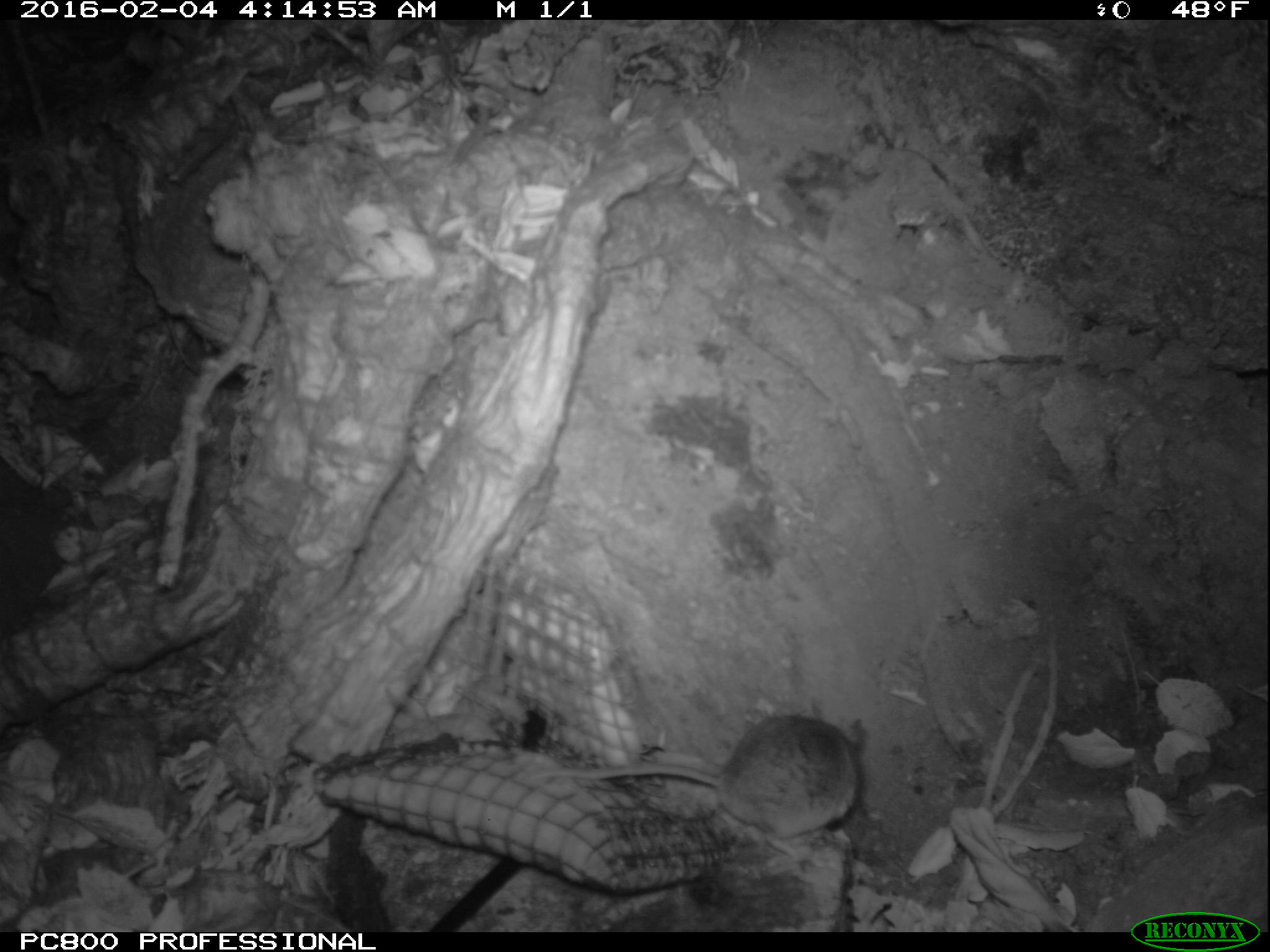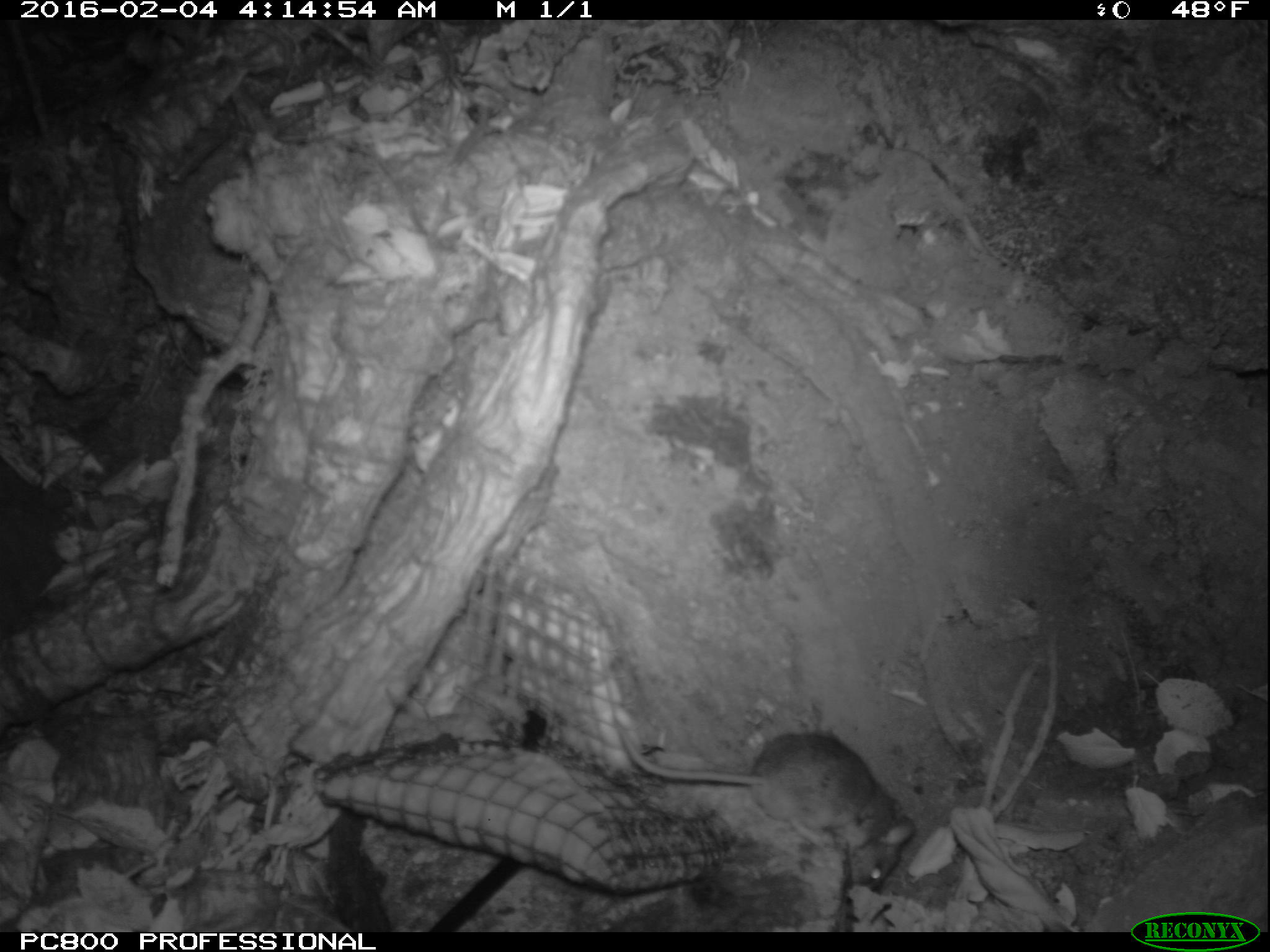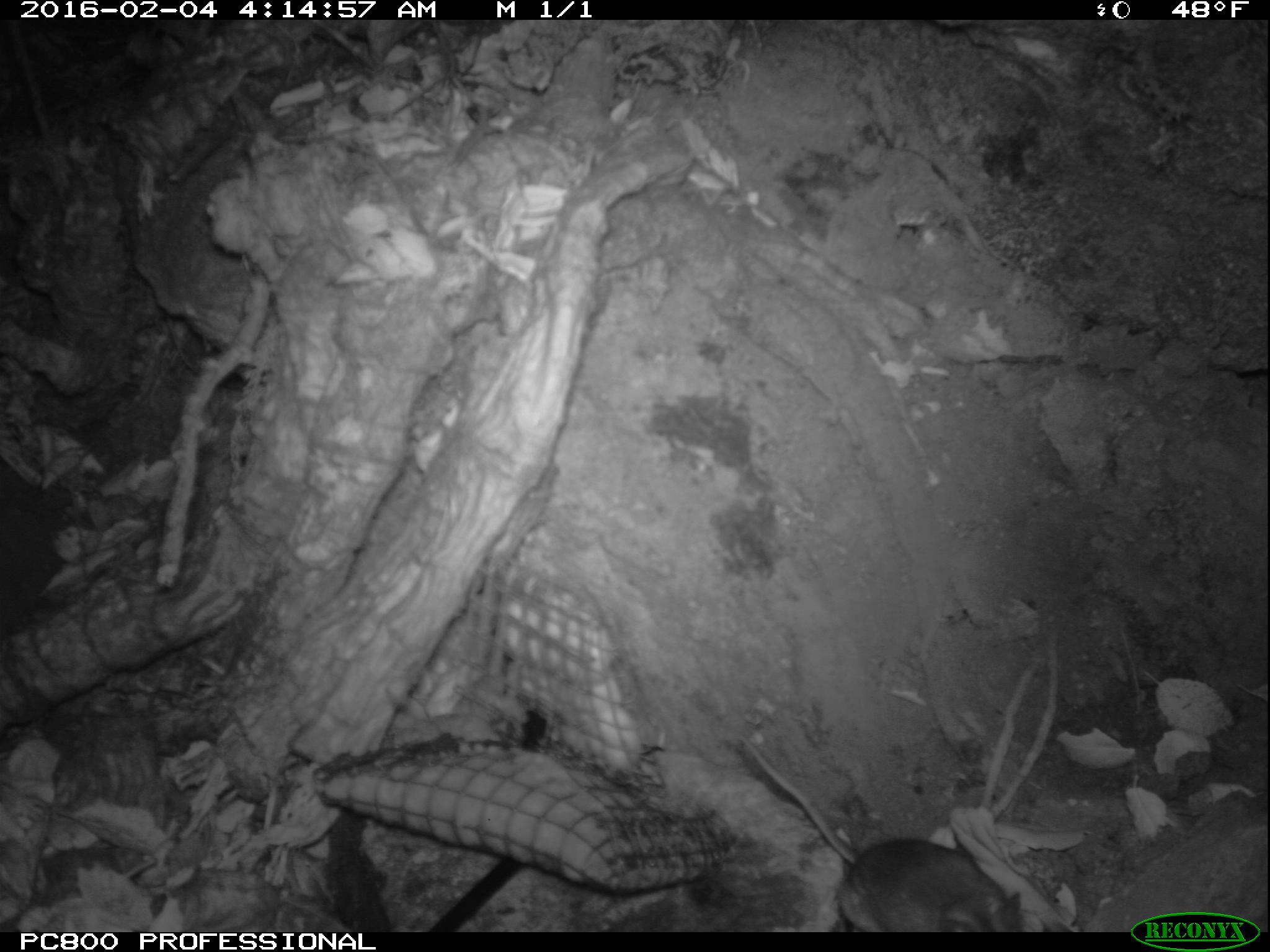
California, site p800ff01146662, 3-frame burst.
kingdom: Animalia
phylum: Chordata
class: Mammalia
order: Rodentia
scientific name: Rodentia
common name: rodent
Rodent (Rodentia).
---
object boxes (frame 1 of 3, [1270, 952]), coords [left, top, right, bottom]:
rodent: [530, 711, 872, 835]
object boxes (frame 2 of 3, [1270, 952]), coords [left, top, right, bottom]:
rodent: [610, 721, 917, 896]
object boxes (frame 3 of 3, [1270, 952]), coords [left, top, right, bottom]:
rodent: [739, 731, 1022, 933]